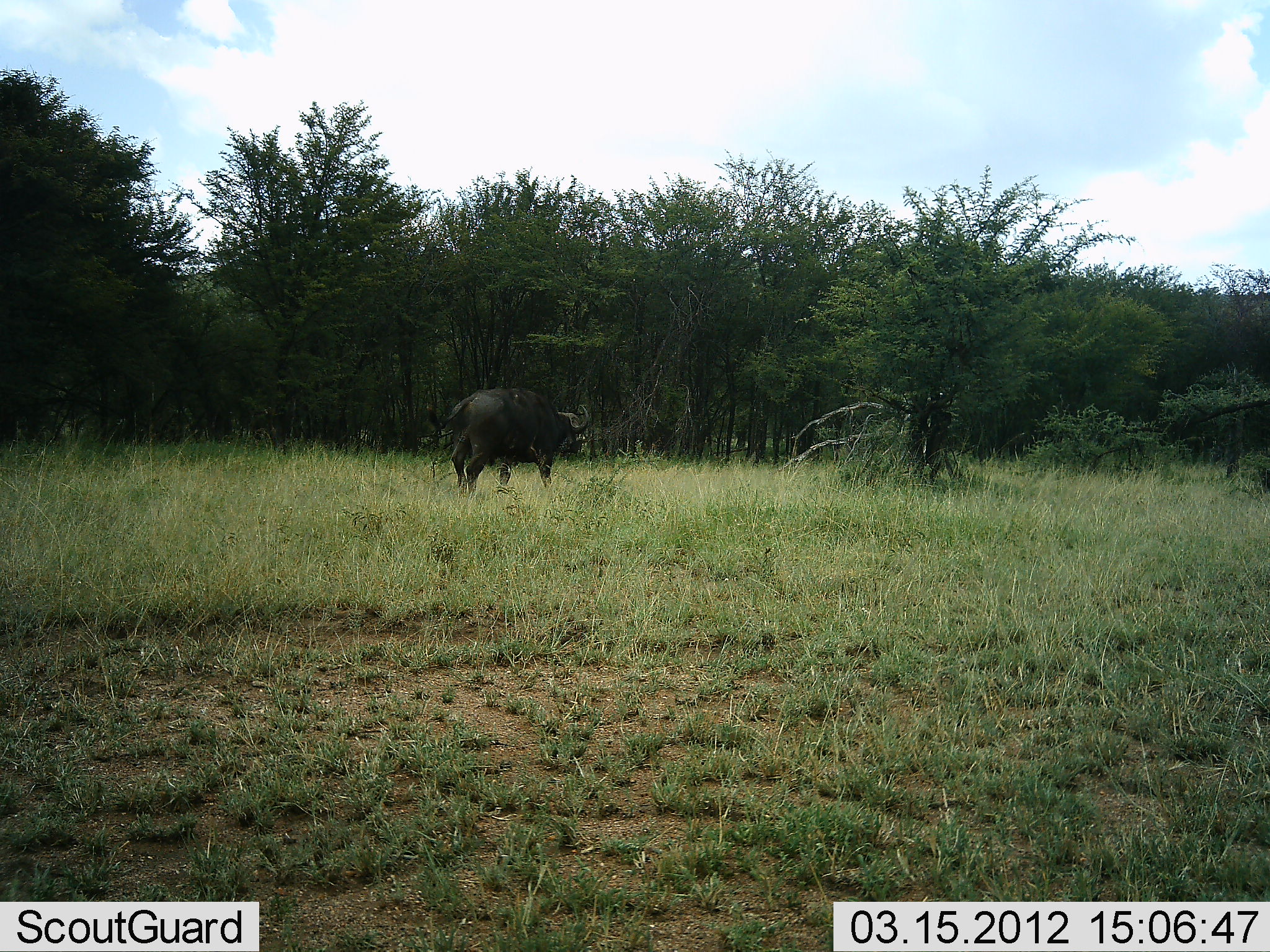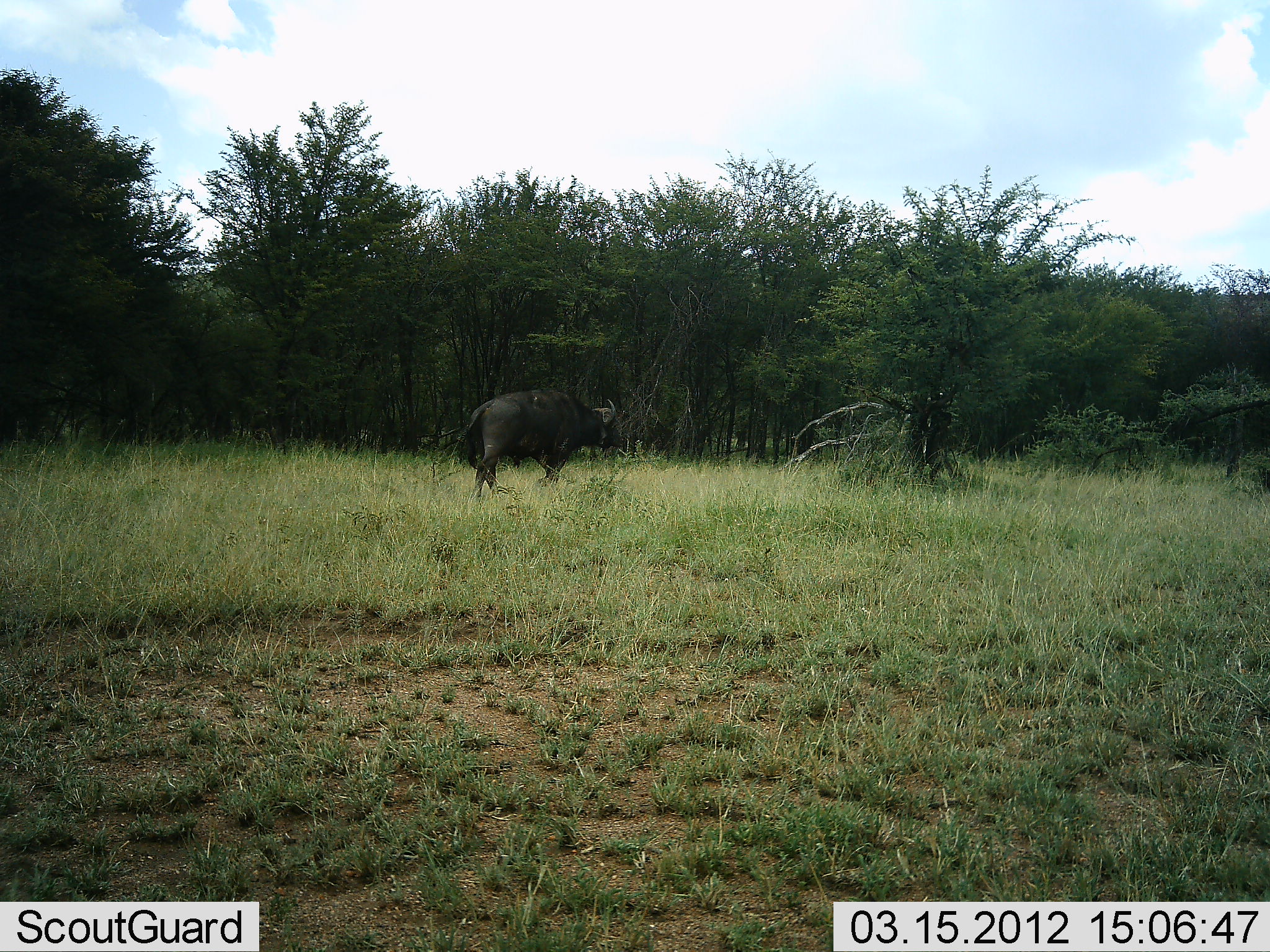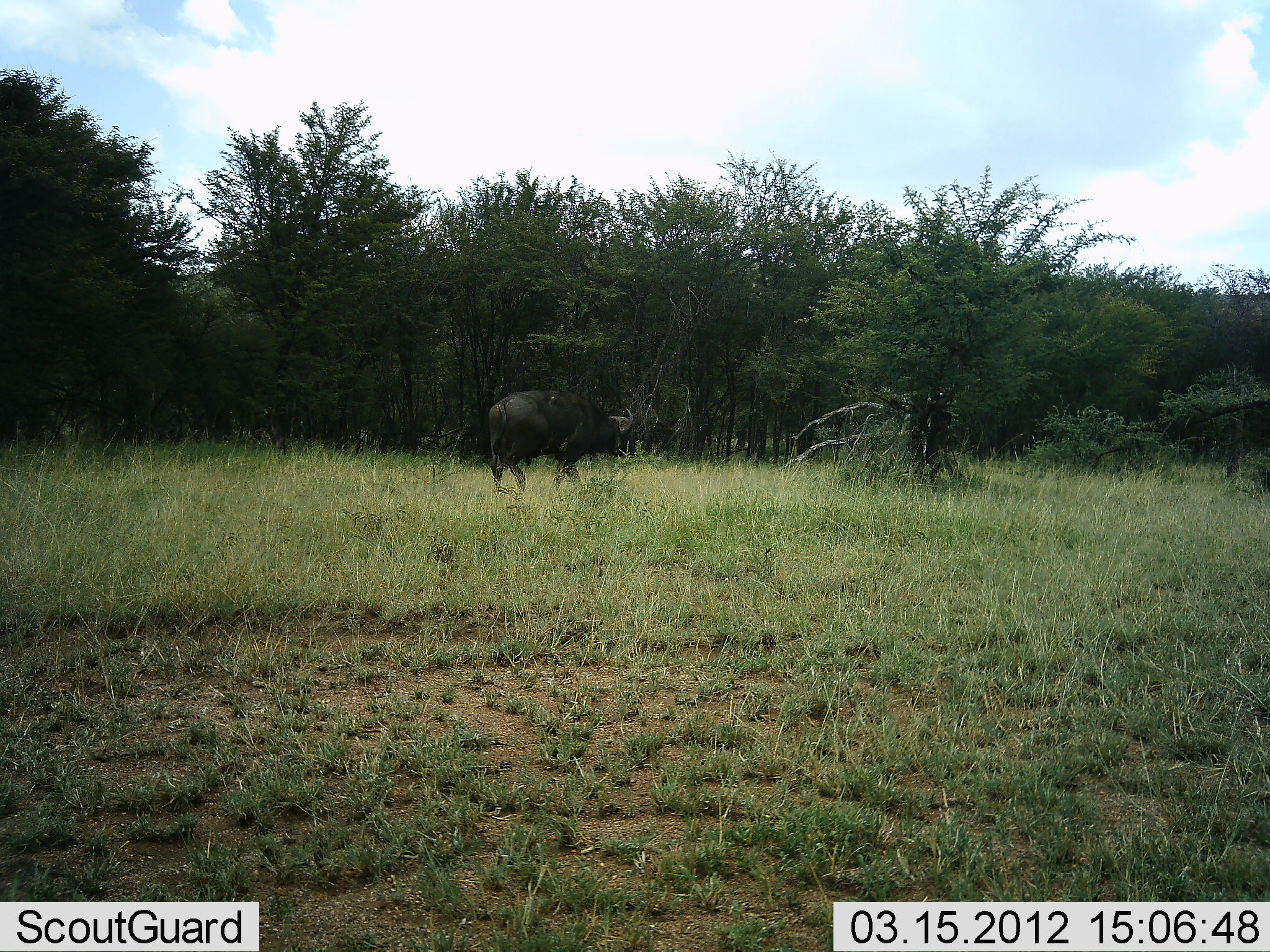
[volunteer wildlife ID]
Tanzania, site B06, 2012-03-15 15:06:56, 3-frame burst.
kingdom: Animalia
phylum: Chordata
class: Mammalia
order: Artiodactyla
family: Bovidae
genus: Syncerus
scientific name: Syncerus caffer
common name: cape buffalo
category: buffalo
Buffalo (cape buffalo) (Syncerus caffer), count 1. Behavior (volunteer vote fractions): standing 7%, resting 0%, moving 93%, interacting 0%. Young present (vote fraction): 0%. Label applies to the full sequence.